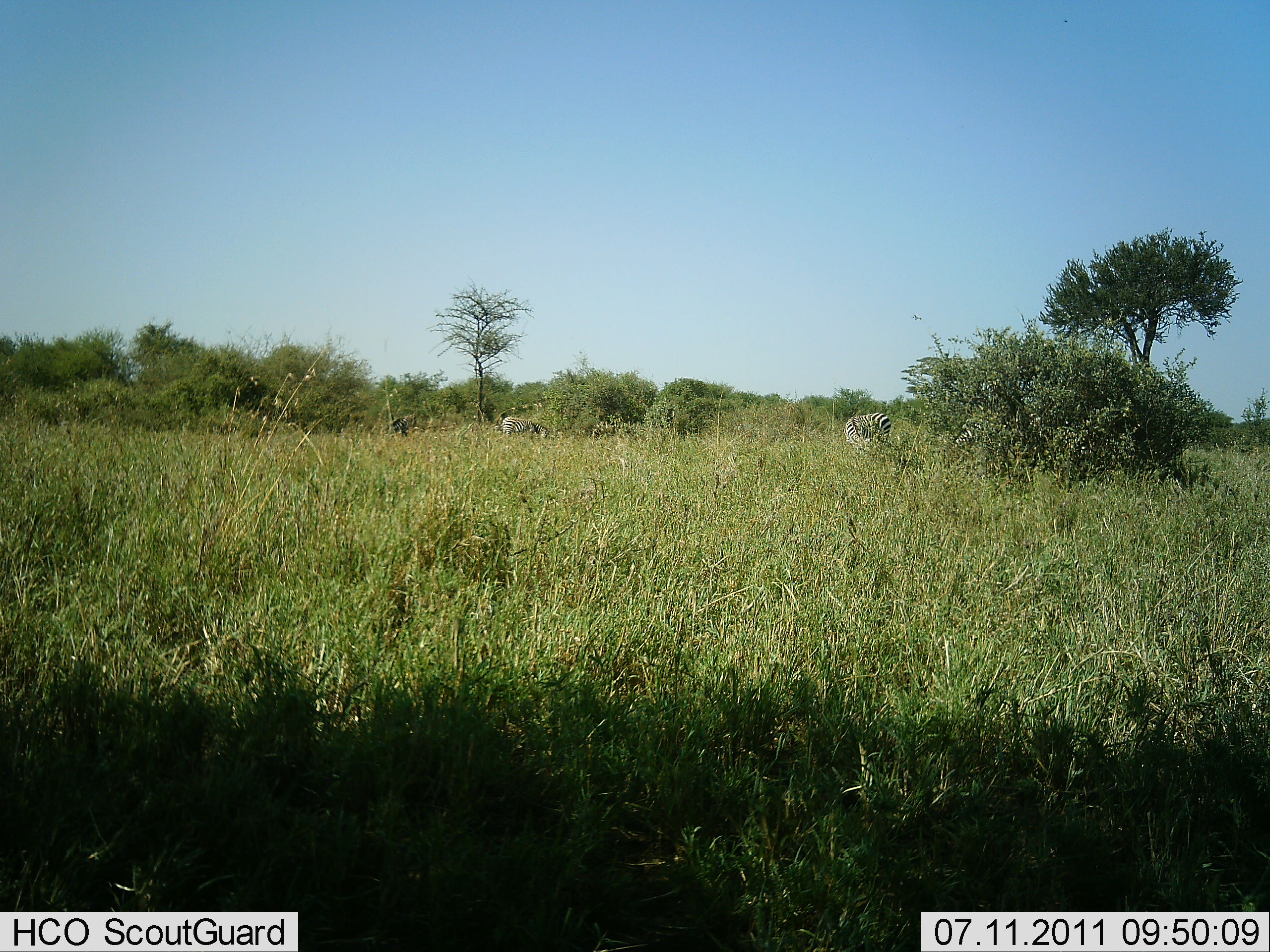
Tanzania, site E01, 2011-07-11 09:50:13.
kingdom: Animalia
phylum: Chordata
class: Mammalia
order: Perissodactyla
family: Equidae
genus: Equus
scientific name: Equus quagga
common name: plains zebra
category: zebra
Zebra (plains zebra) (Equus quagga), count 2. Behavior (volunteer vote fractions): standing 33%, resting 0%, moving 8%, interacting 0%. Young present (vote fraction): 0%. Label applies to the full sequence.